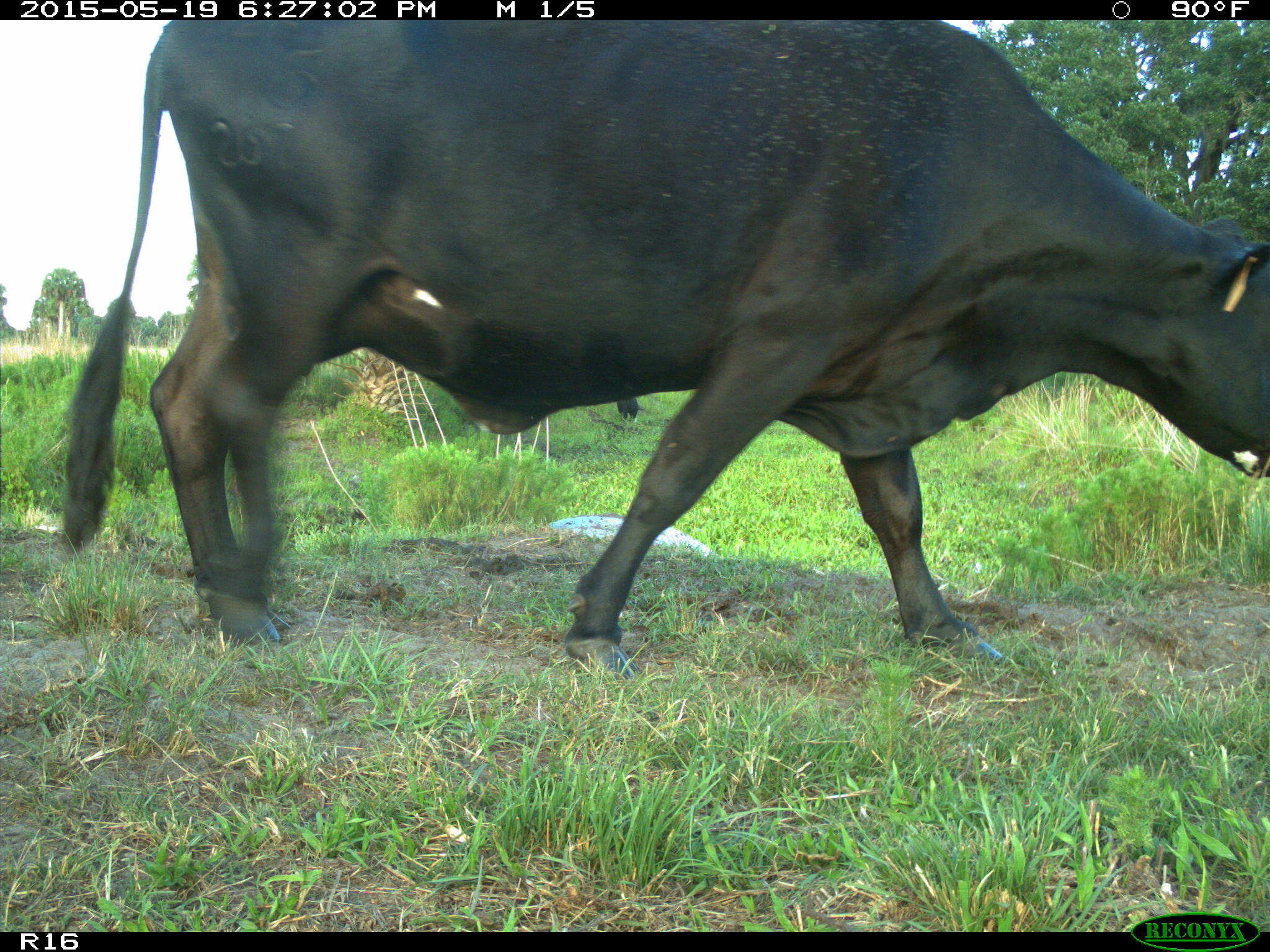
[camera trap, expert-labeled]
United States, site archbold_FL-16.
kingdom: Animalia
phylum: Chordata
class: Mammalia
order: Artiodactyla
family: Bovidae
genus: Bos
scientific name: Bos taurus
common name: domestic cow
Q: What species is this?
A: Bos taurus (domestic cow).